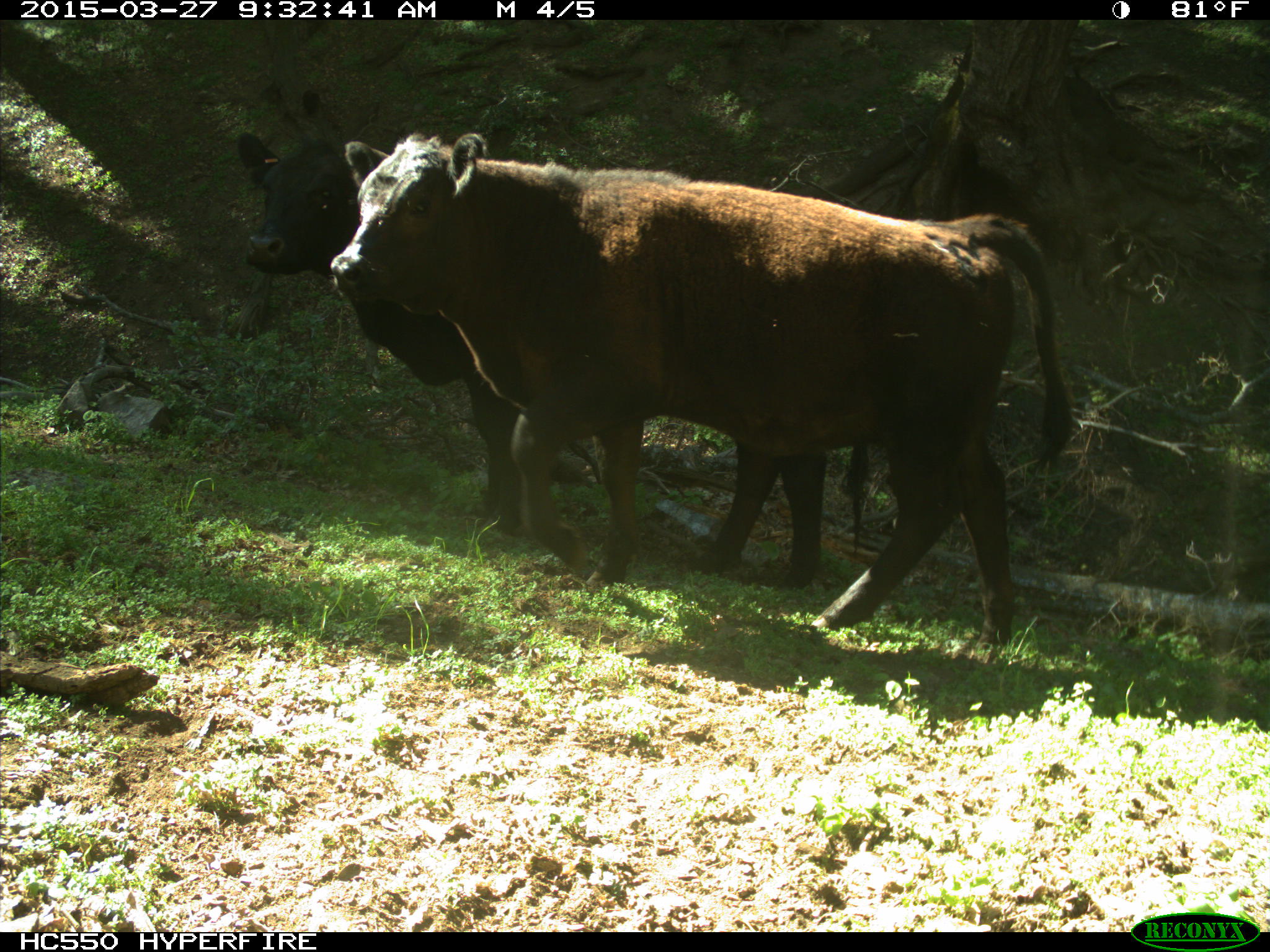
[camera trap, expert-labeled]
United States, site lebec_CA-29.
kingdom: Animalia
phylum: Chordata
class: Mammalia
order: Artiodactyla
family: Bovidae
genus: Bos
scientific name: Bos taurus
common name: domestic cow